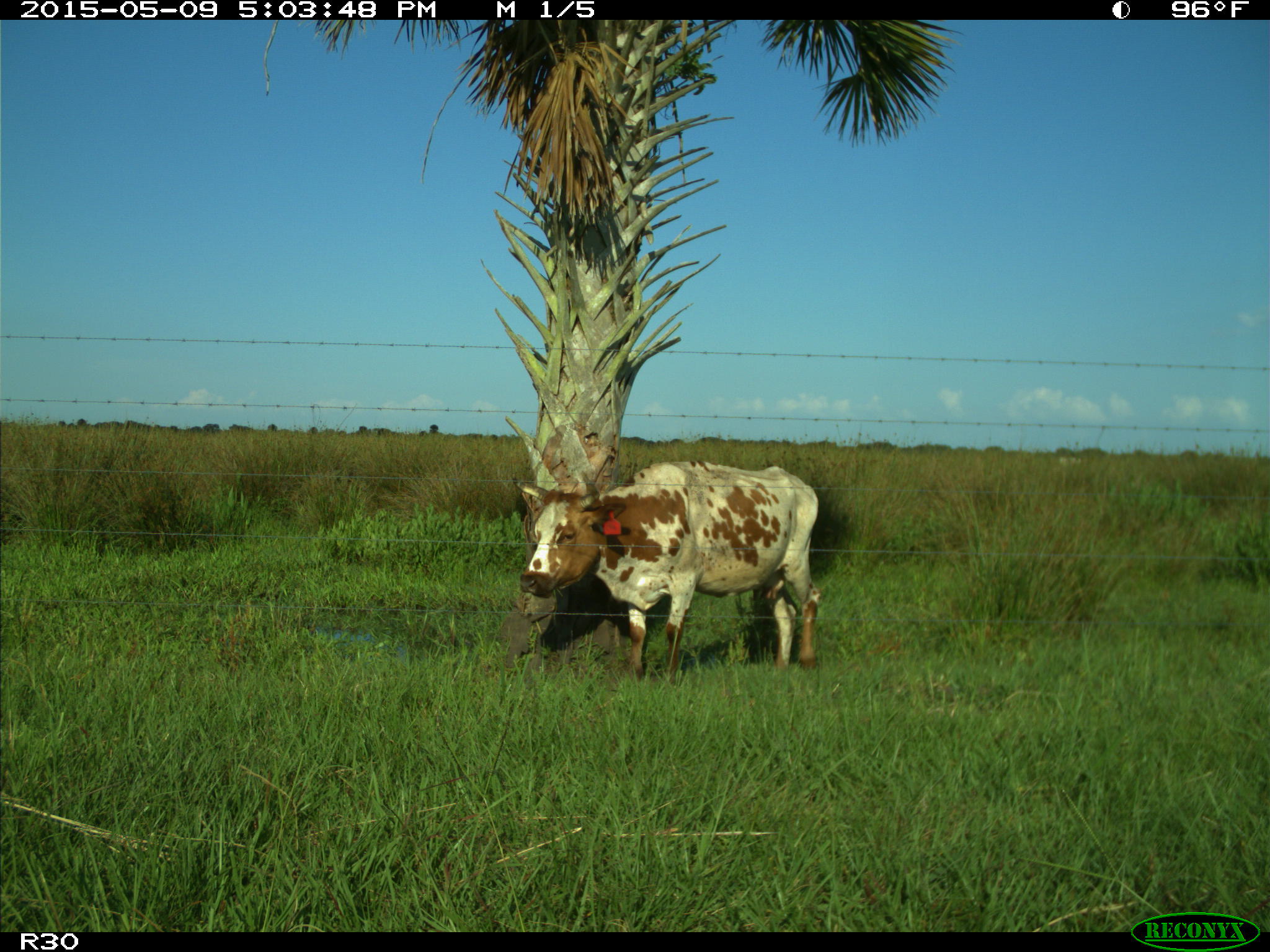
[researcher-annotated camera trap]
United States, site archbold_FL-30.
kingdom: Animalia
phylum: Chordata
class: Mammalia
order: Artiodactyla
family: Bovidae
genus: Bos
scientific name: Bos taurus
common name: domestic cow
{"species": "Bos taurus (domestic cow)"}